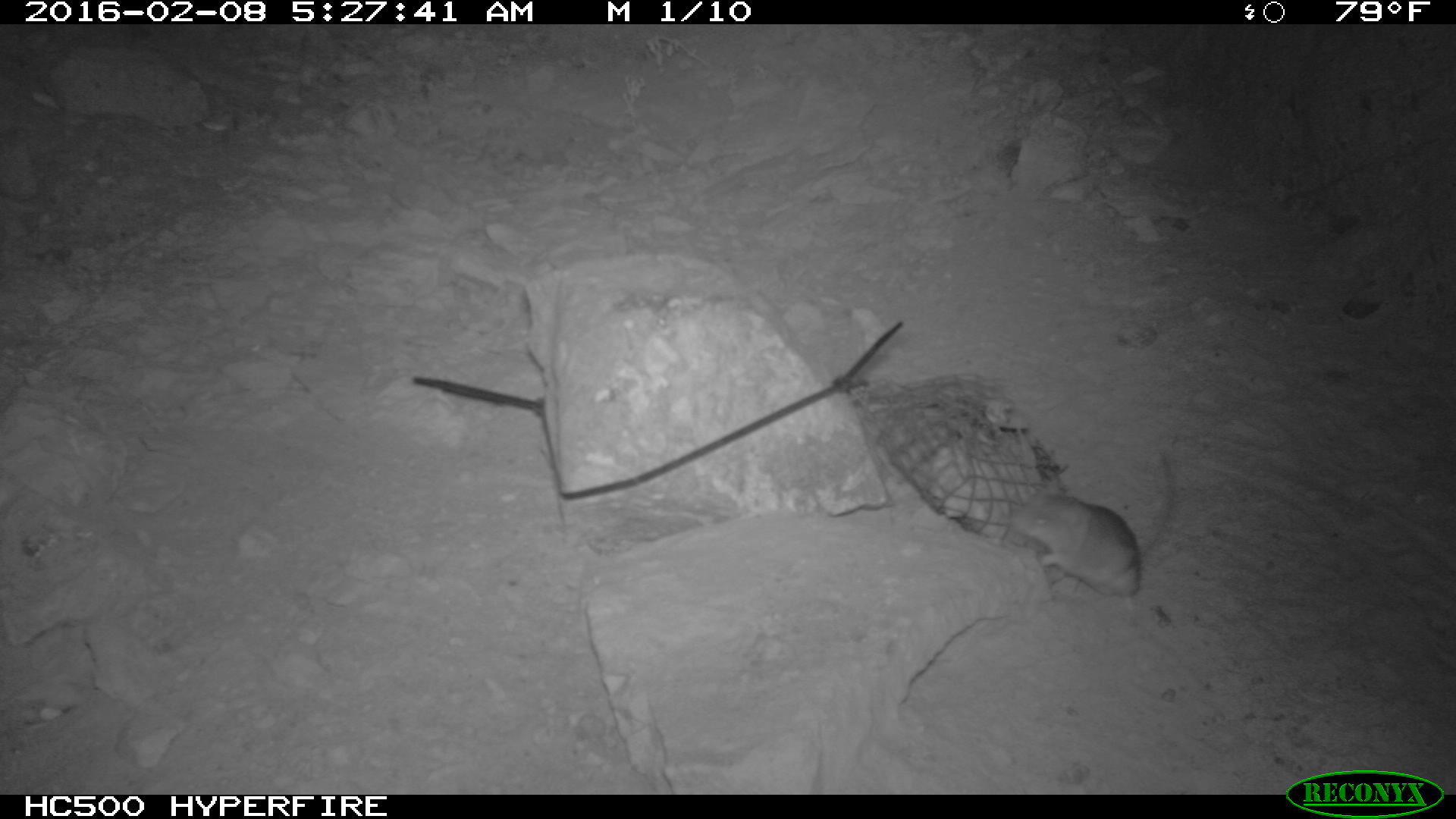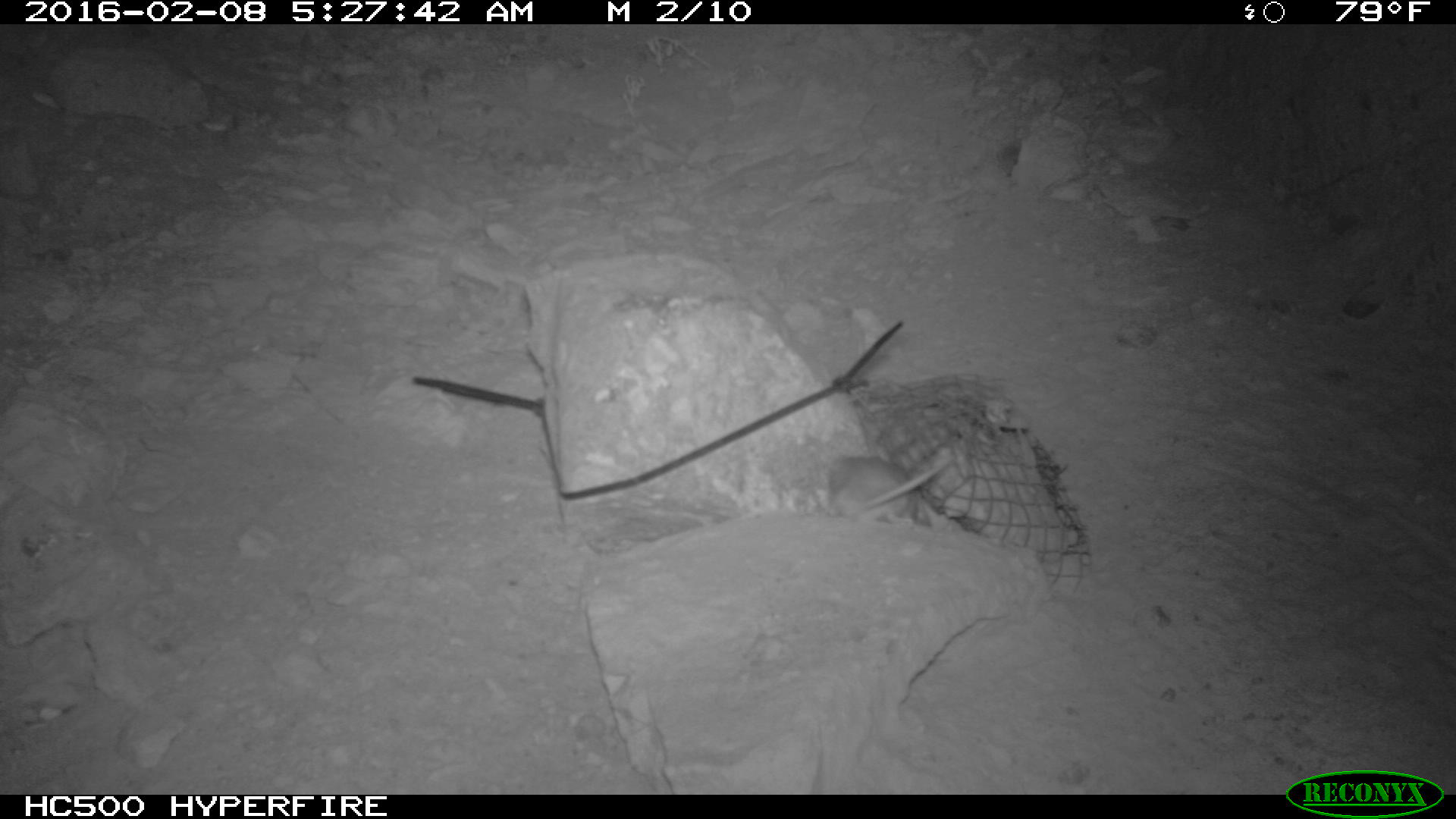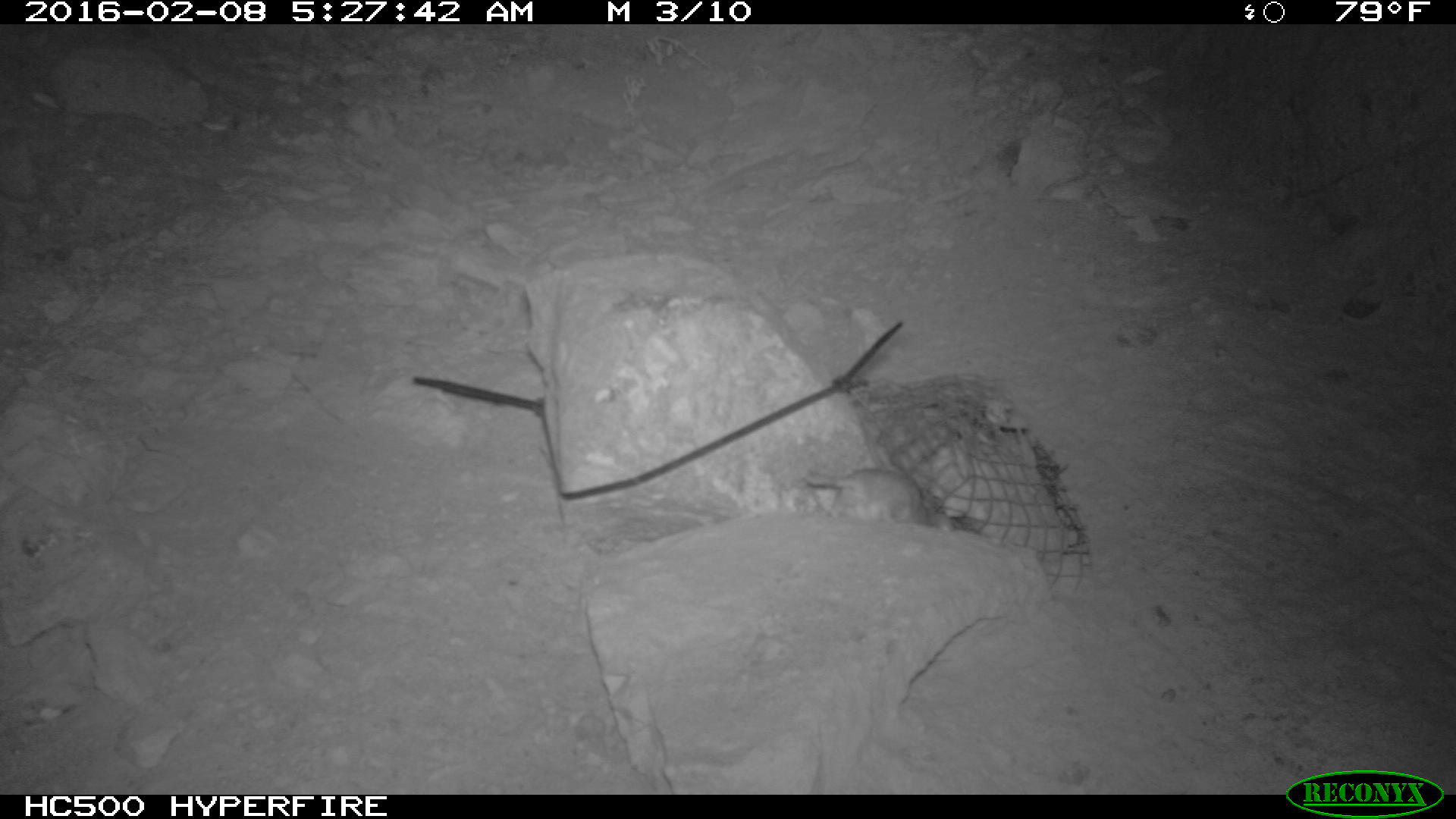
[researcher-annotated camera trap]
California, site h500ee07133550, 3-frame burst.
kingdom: Animalia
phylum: Chordata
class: Mammalia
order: Rodentia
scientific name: Rodentia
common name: rodent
Rodent (Rodentia).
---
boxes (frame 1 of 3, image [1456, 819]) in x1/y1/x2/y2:
rodent: 1007/445/1171/602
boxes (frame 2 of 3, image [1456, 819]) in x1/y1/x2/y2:
rodent: 830/450/953/523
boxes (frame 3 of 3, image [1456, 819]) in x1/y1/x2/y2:
rodent: 803/466/950/529